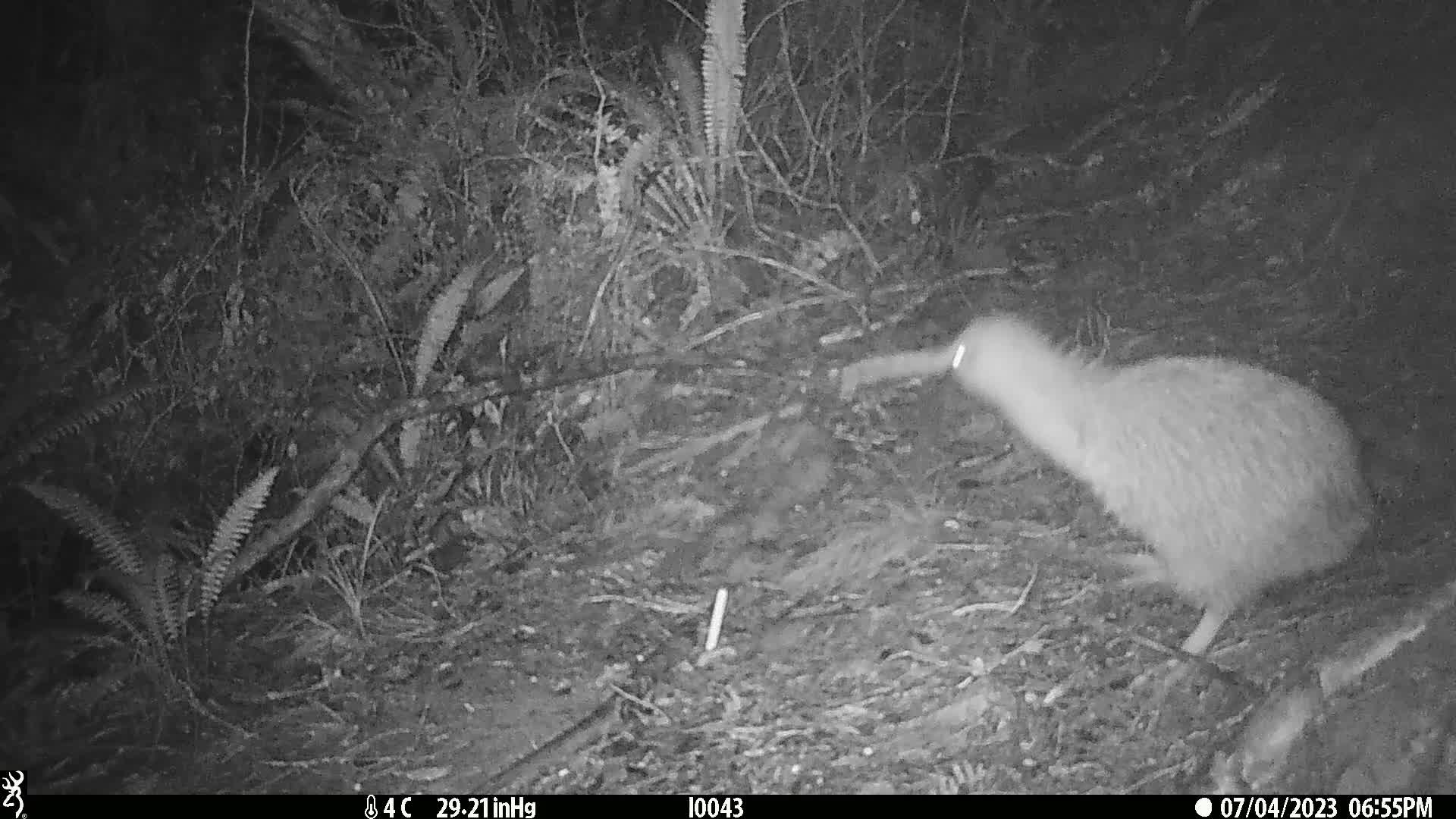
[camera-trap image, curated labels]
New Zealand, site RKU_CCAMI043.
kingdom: Animalia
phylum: Chordata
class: Aves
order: Apterygiformes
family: Apterygidae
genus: Apteryx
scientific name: Apteryx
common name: kiwi